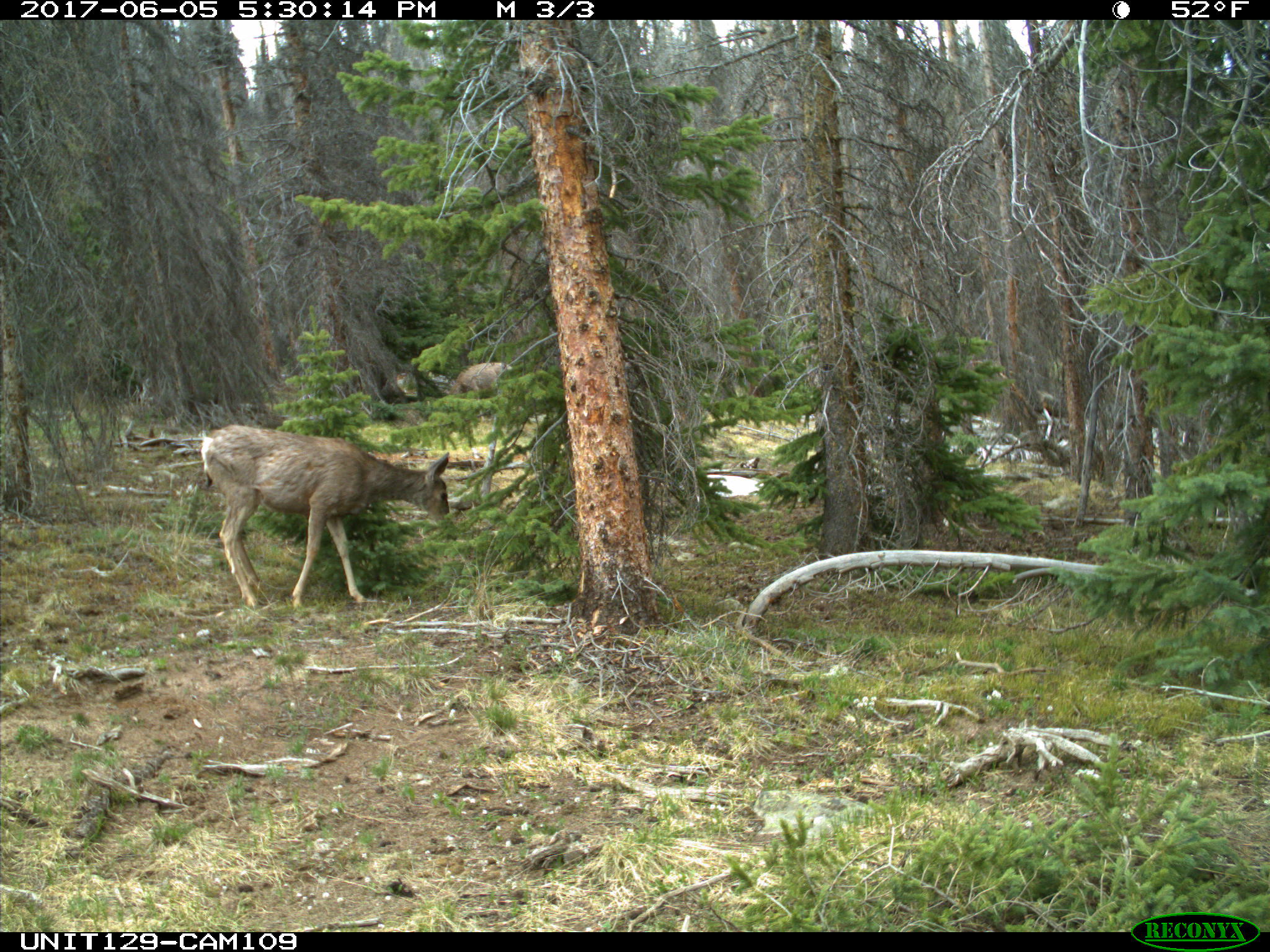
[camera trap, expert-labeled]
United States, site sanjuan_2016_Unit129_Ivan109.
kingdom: Animalia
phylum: Chordata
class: Mammalia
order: Artiodactyla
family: Cervidae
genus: Odocoileus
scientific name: Odocoileus hemionus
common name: mule deer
Odocoileus hemionus (mule deer).